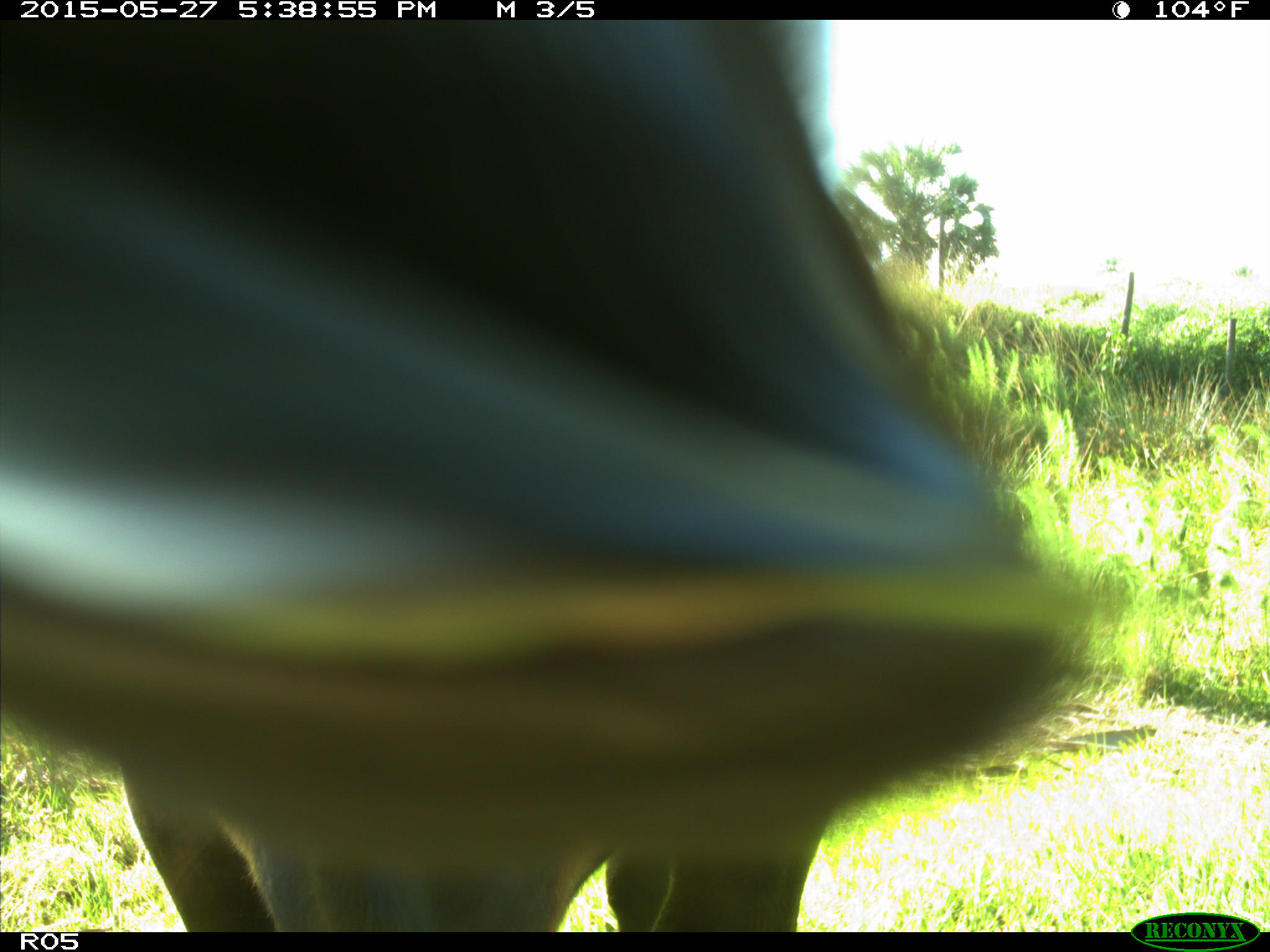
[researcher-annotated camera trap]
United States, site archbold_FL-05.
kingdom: Animalia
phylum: Chordata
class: Mammalia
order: Artiodactyla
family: Bovidae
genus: Bos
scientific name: Bos taurus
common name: domestic cow